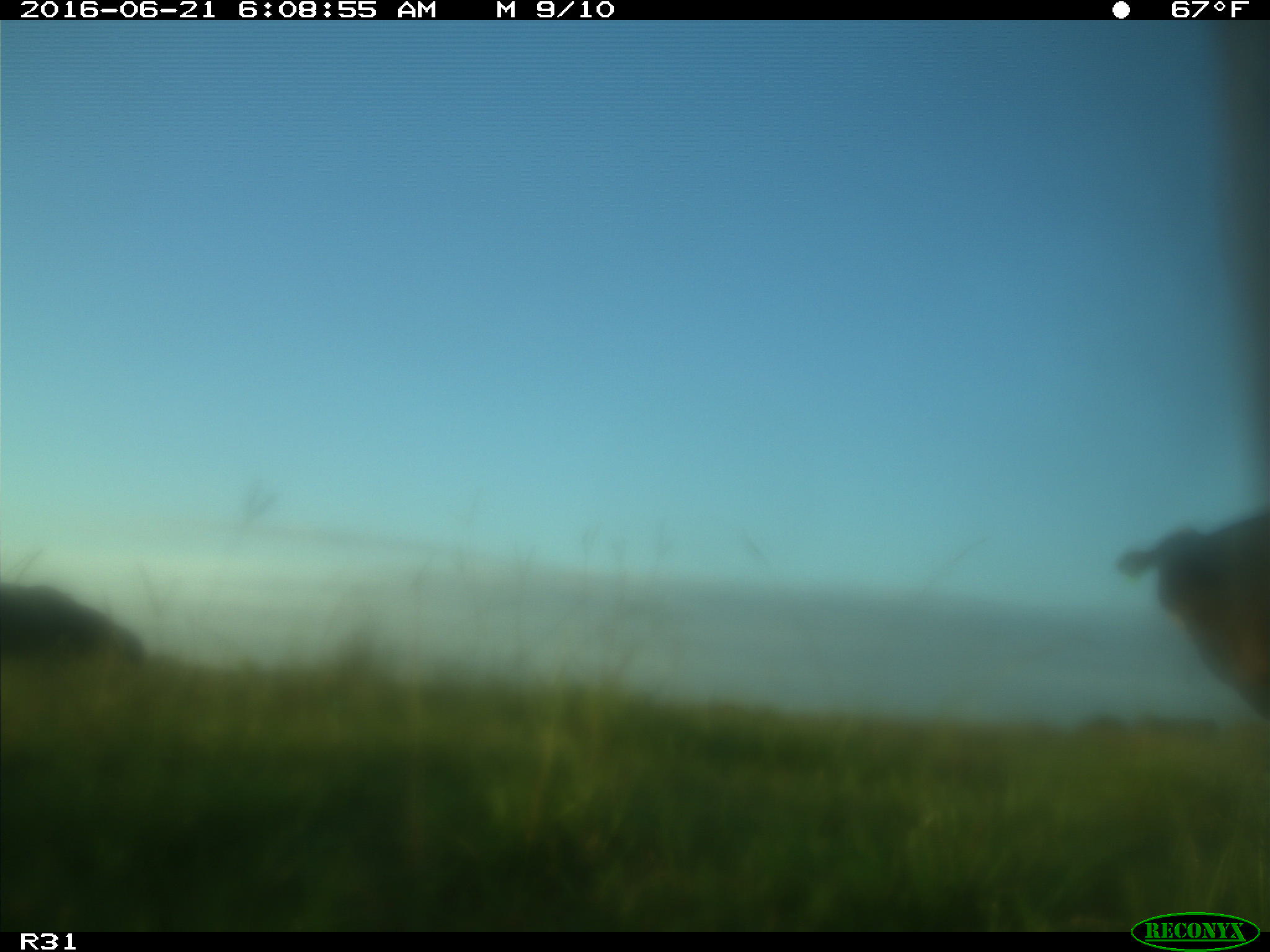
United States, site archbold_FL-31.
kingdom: Animalia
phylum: Chordata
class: Mammalia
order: Artiodactyla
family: Bovidae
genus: Bos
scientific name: Bos taurus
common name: domestic cow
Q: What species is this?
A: Bos taurus (domestic cow).